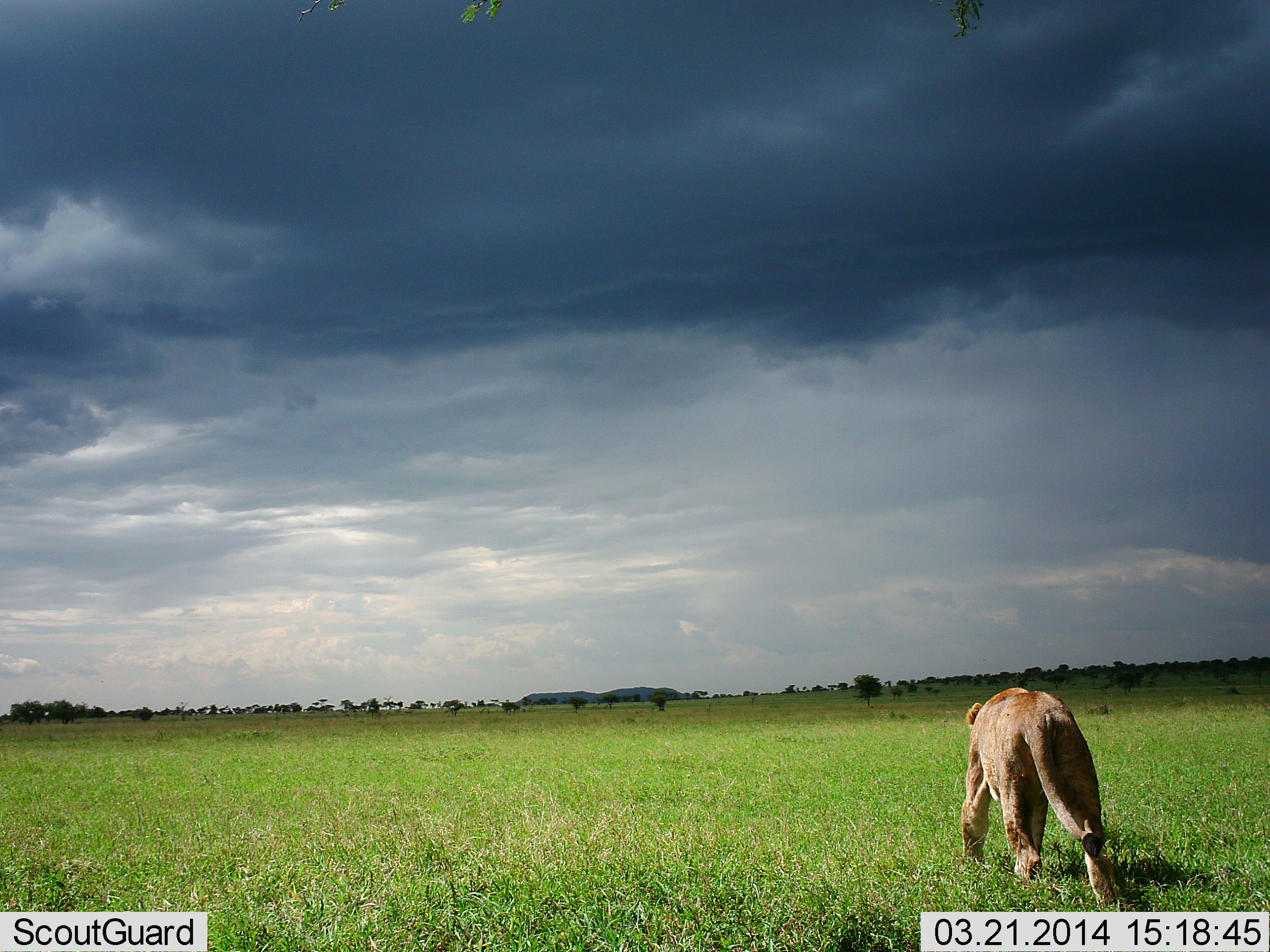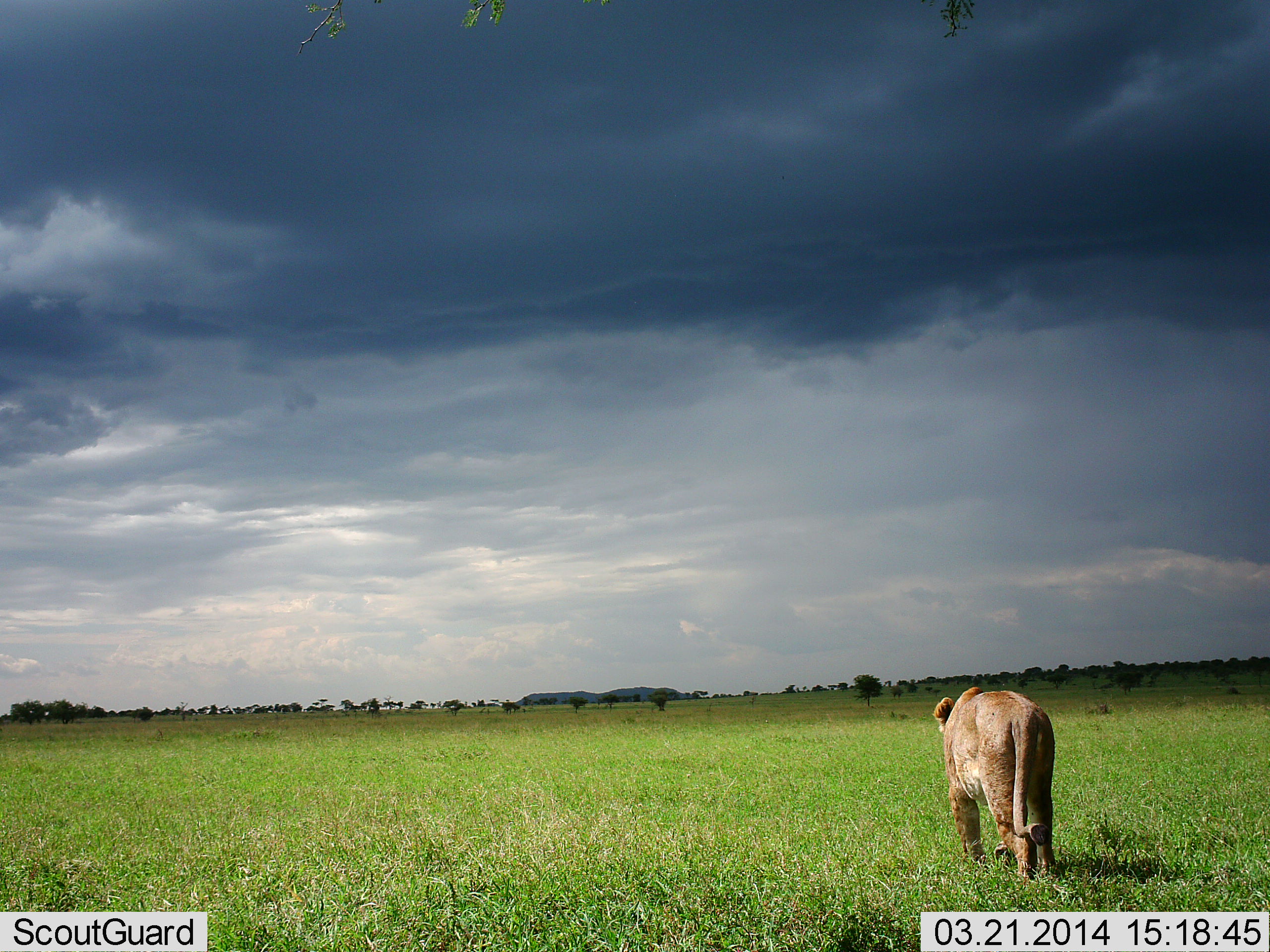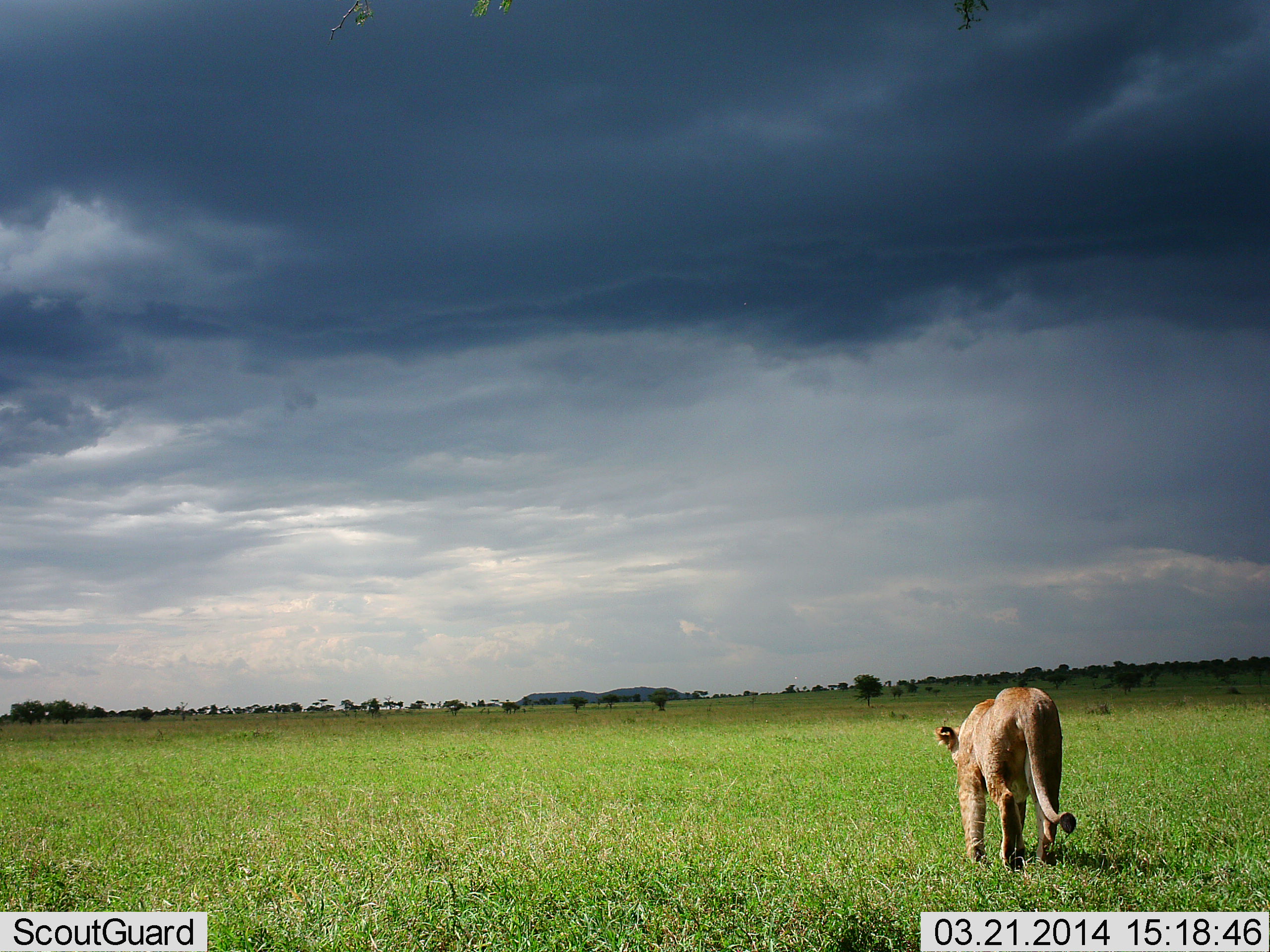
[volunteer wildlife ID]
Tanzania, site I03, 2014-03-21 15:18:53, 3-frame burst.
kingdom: Animalia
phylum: Chordata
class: Mammalia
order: Carnivora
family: Felidae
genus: Panthera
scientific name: Panthera leo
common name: lion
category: lionfemale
Lionfemale (lion) (Panthera leo), count 1. Behavior (volunteer vote fractions): standing 0%, resting 0%, moving 100%, interacting 0%. Young present (vote fraction): 0%. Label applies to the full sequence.